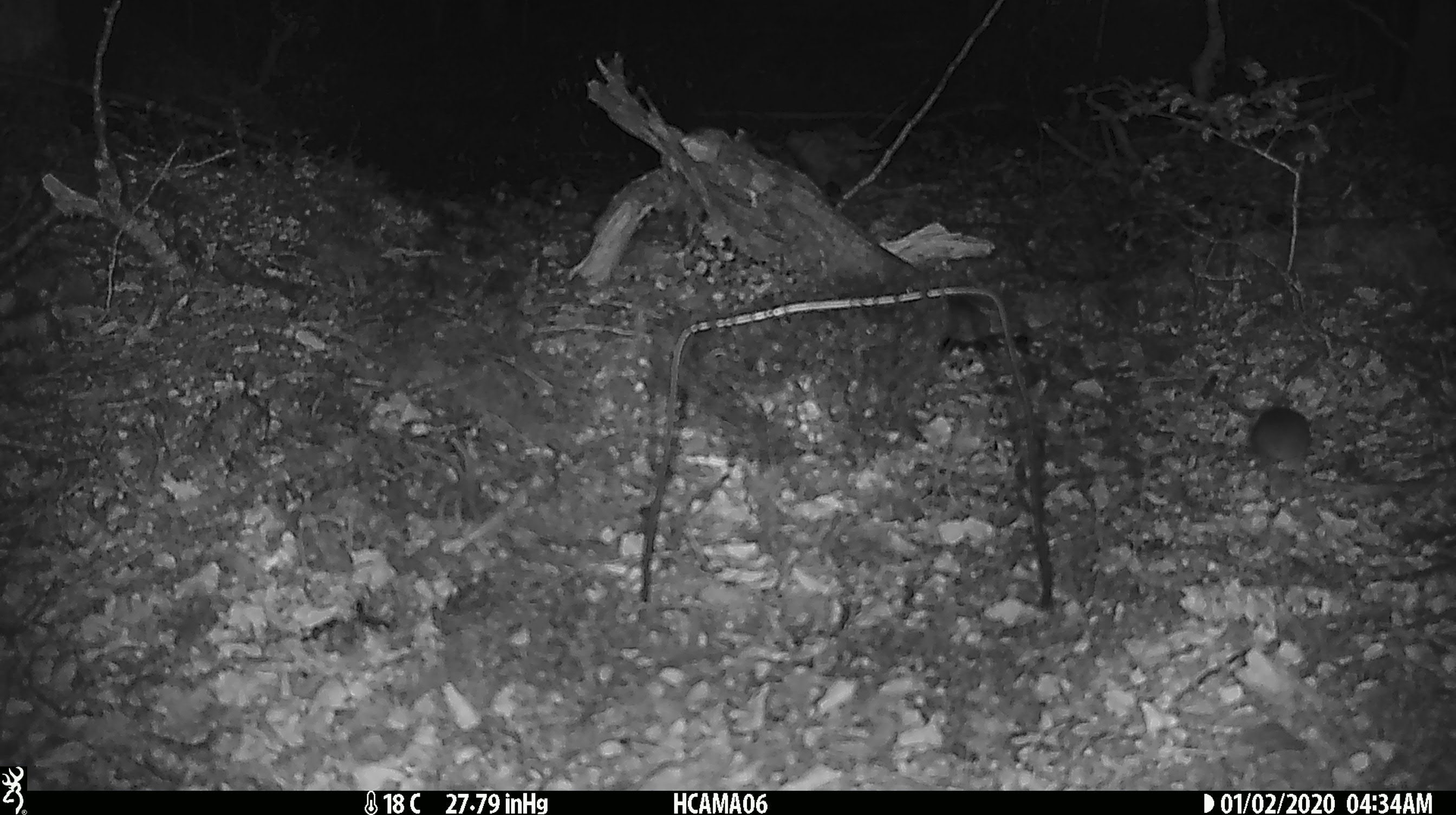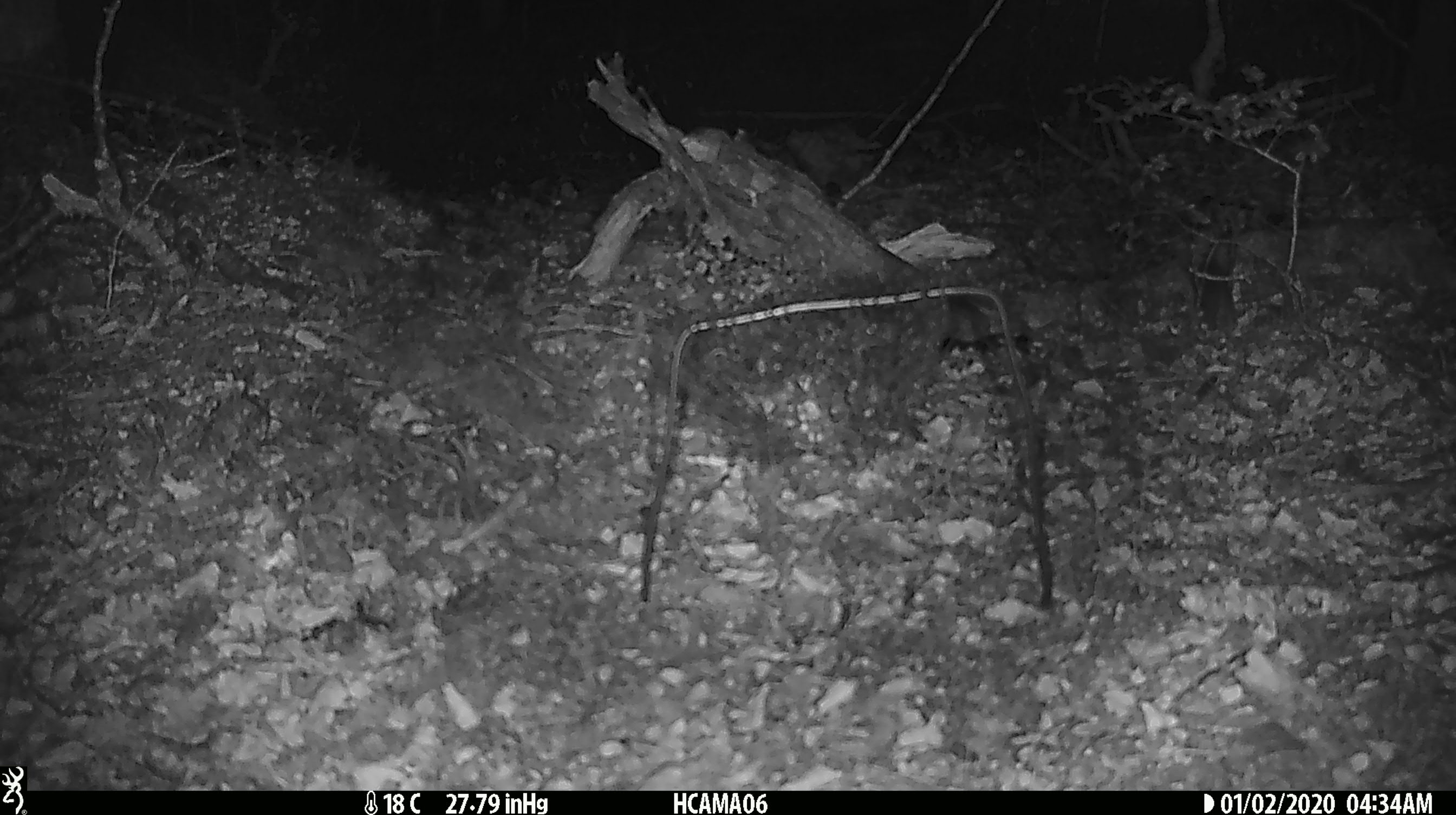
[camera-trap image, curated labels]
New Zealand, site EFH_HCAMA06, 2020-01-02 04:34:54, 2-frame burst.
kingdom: Animalia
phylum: Chordata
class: Mammalia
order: Rodentia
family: Muridae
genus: Mus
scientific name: Mus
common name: mouse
Mouse (Mus).